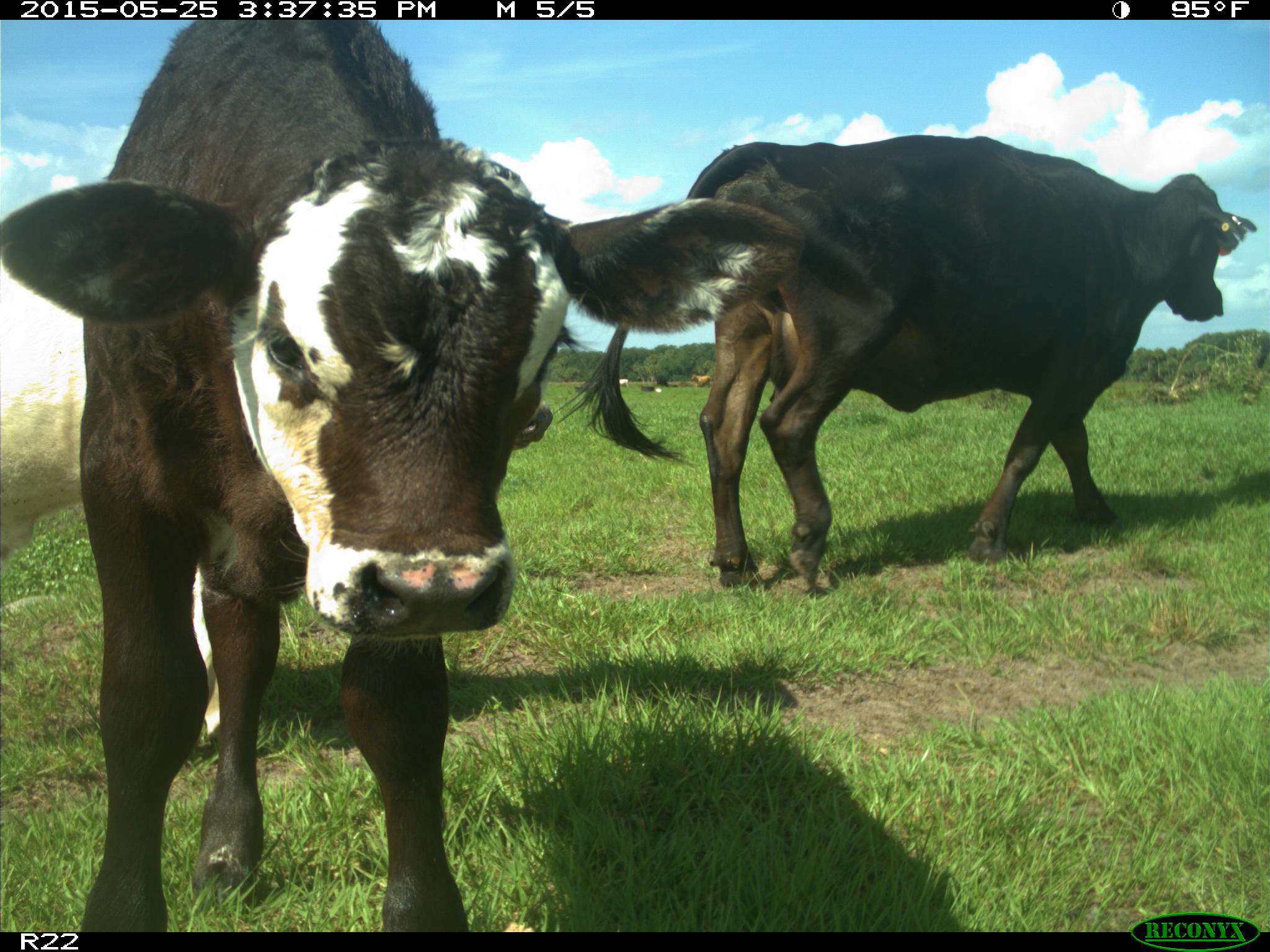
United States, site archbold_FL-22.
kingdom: Animalia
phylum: Chordata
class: Mammalia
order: Artiodactyla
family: Bovidae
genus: Bos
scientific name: Bos taurus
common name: domestic cow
Bos taurus (domestic cow).